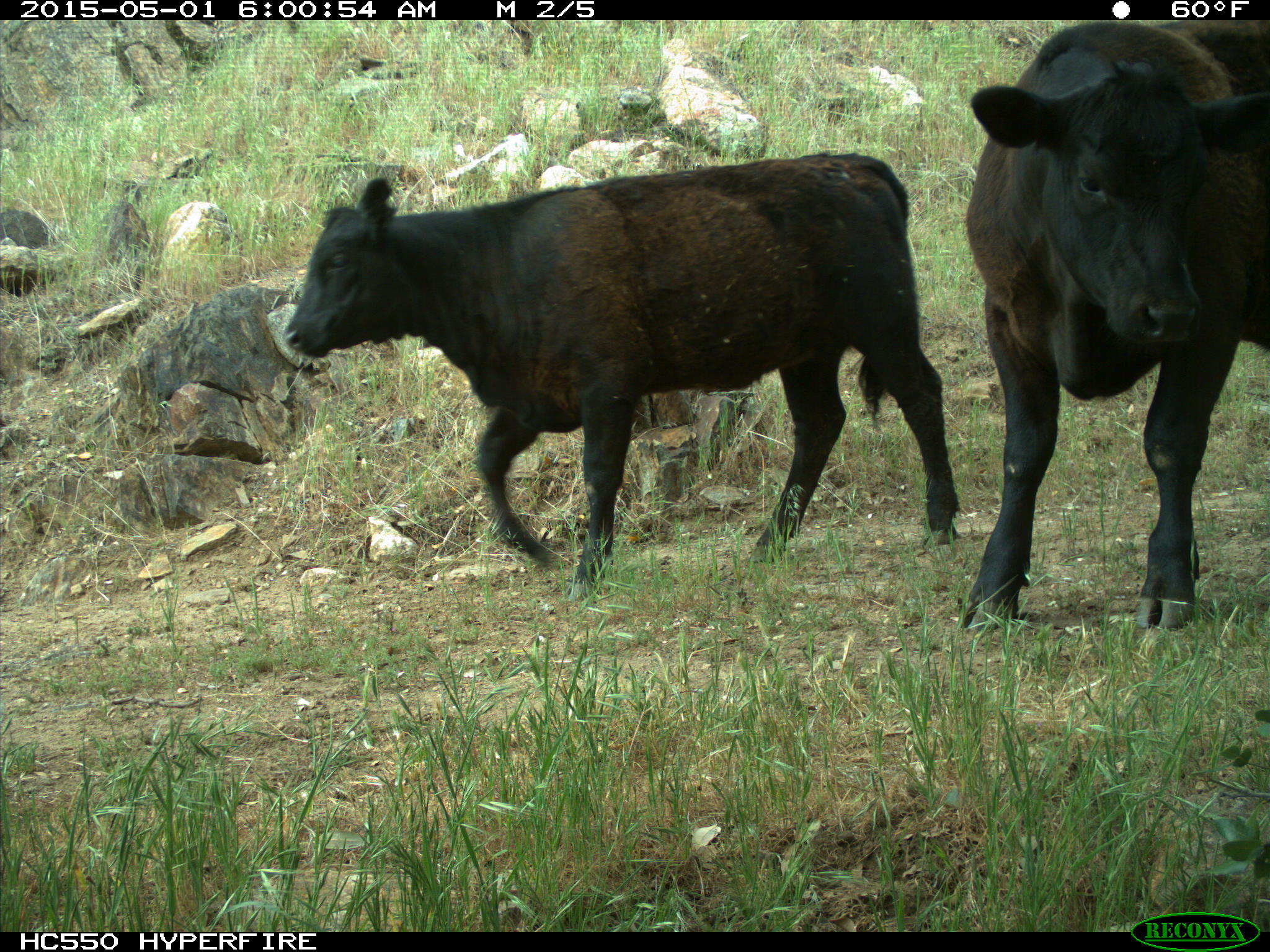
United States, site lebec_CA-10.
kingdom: Animalia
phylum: Chordata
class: Mammalia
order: Artiodactyla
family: Bovidae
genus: Bos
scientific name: Bos taurus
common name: domestic cow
Bos taurus (domestic cow).